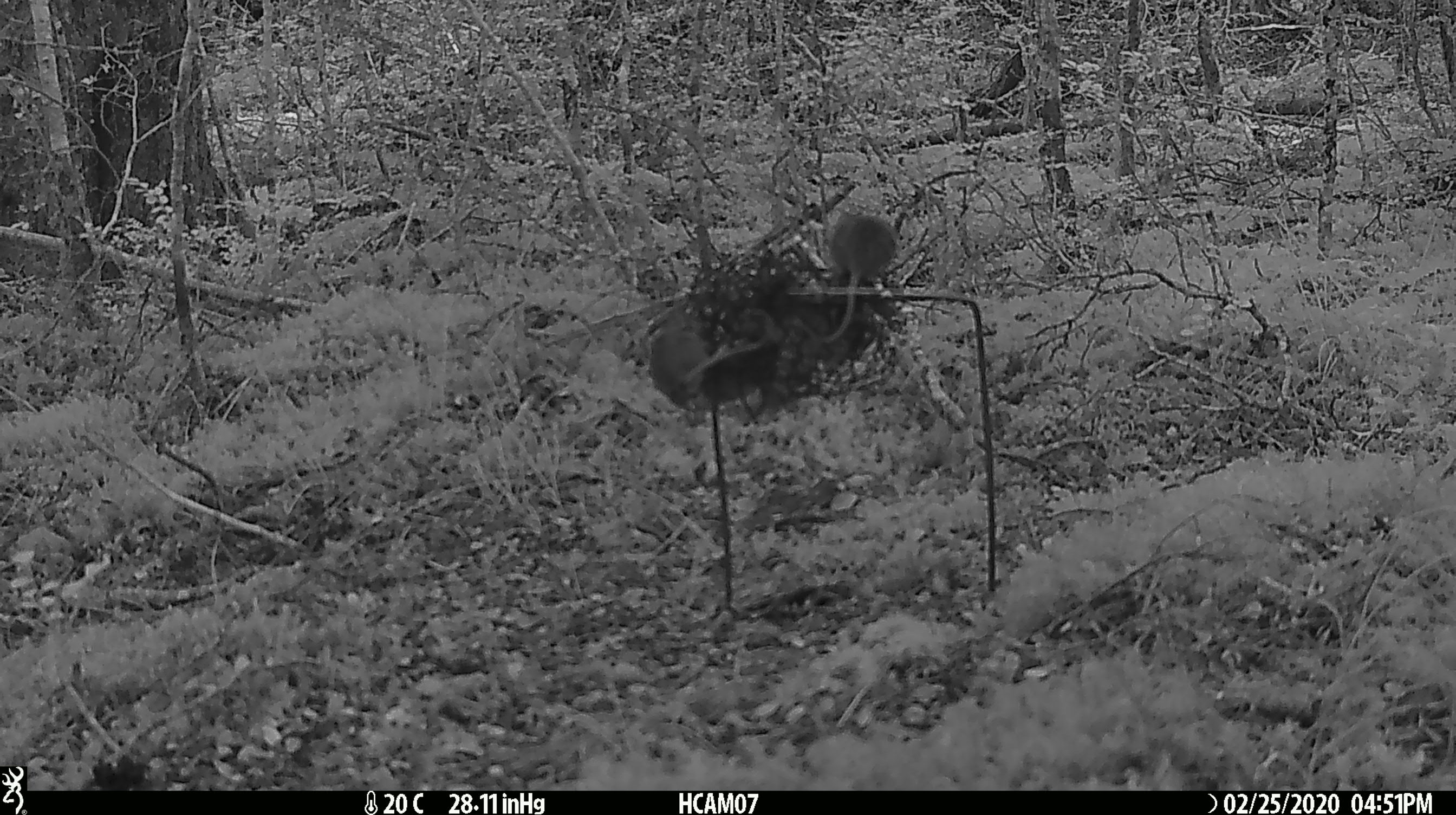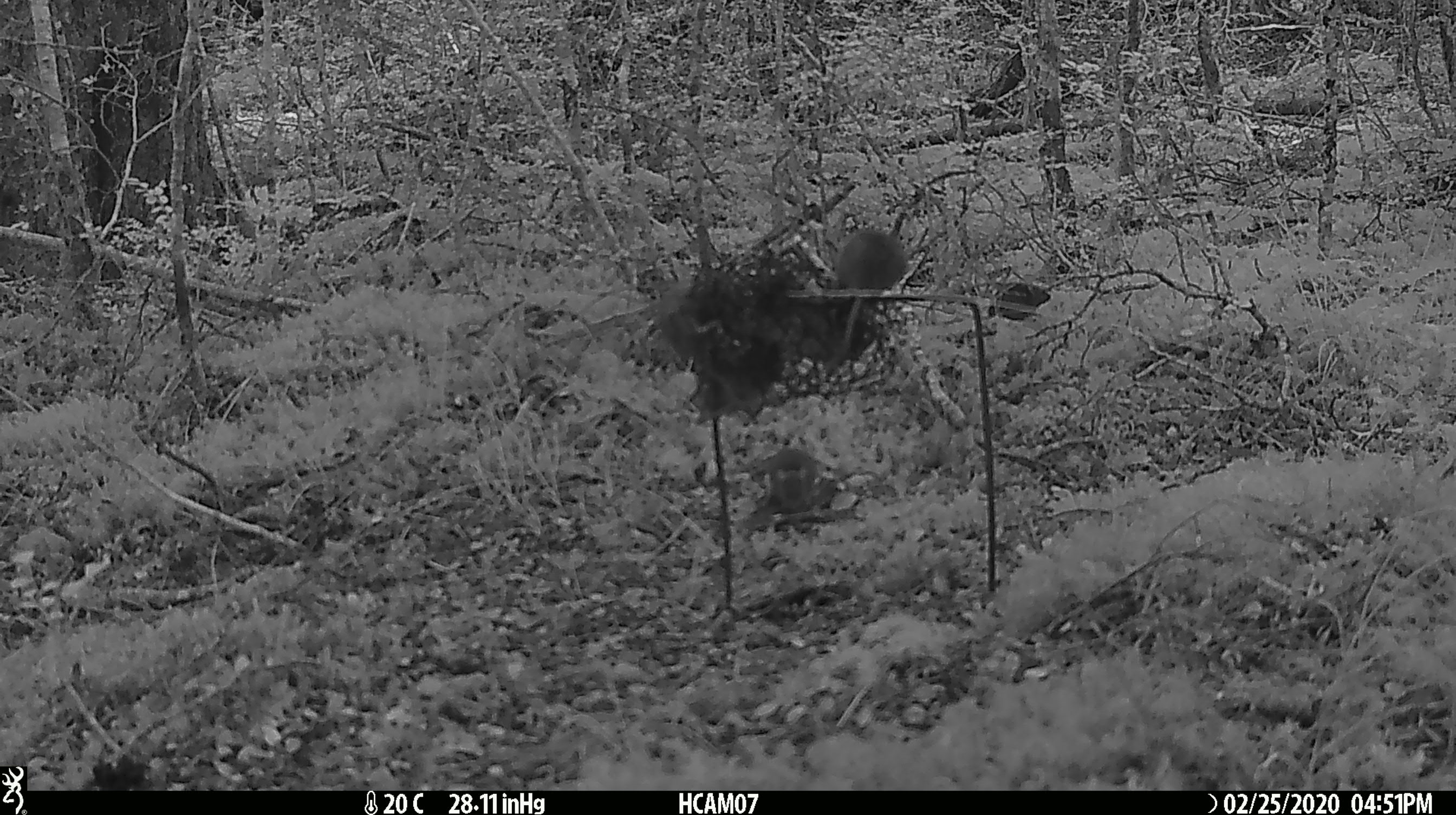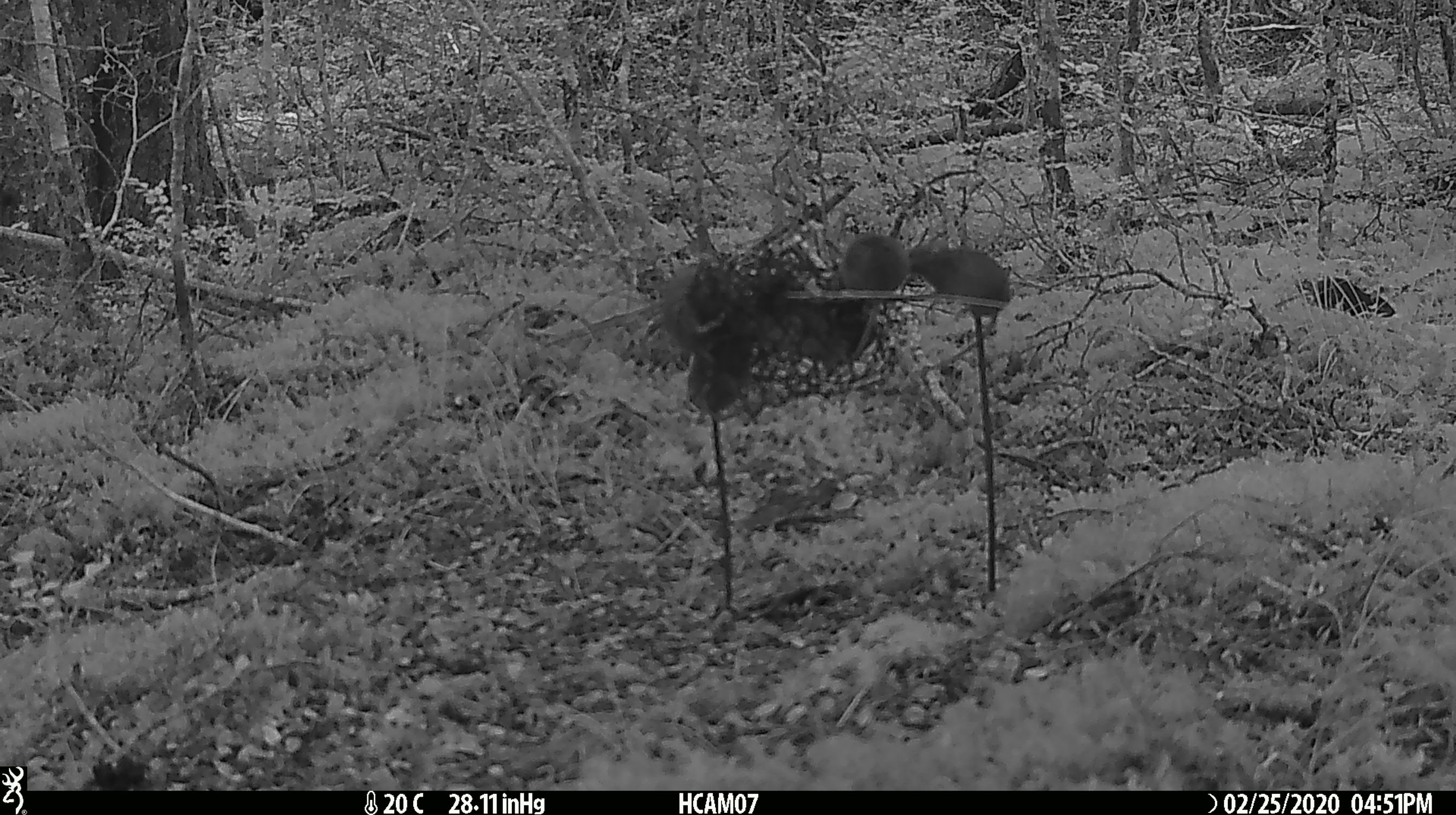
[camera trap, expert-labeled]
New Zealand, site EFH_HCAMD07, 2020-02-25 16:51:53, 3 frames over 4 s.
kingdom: Animalia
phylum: Chordata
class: Mammalia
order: Rodentia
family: Muridae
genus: Mus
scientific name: Mus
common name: mouse